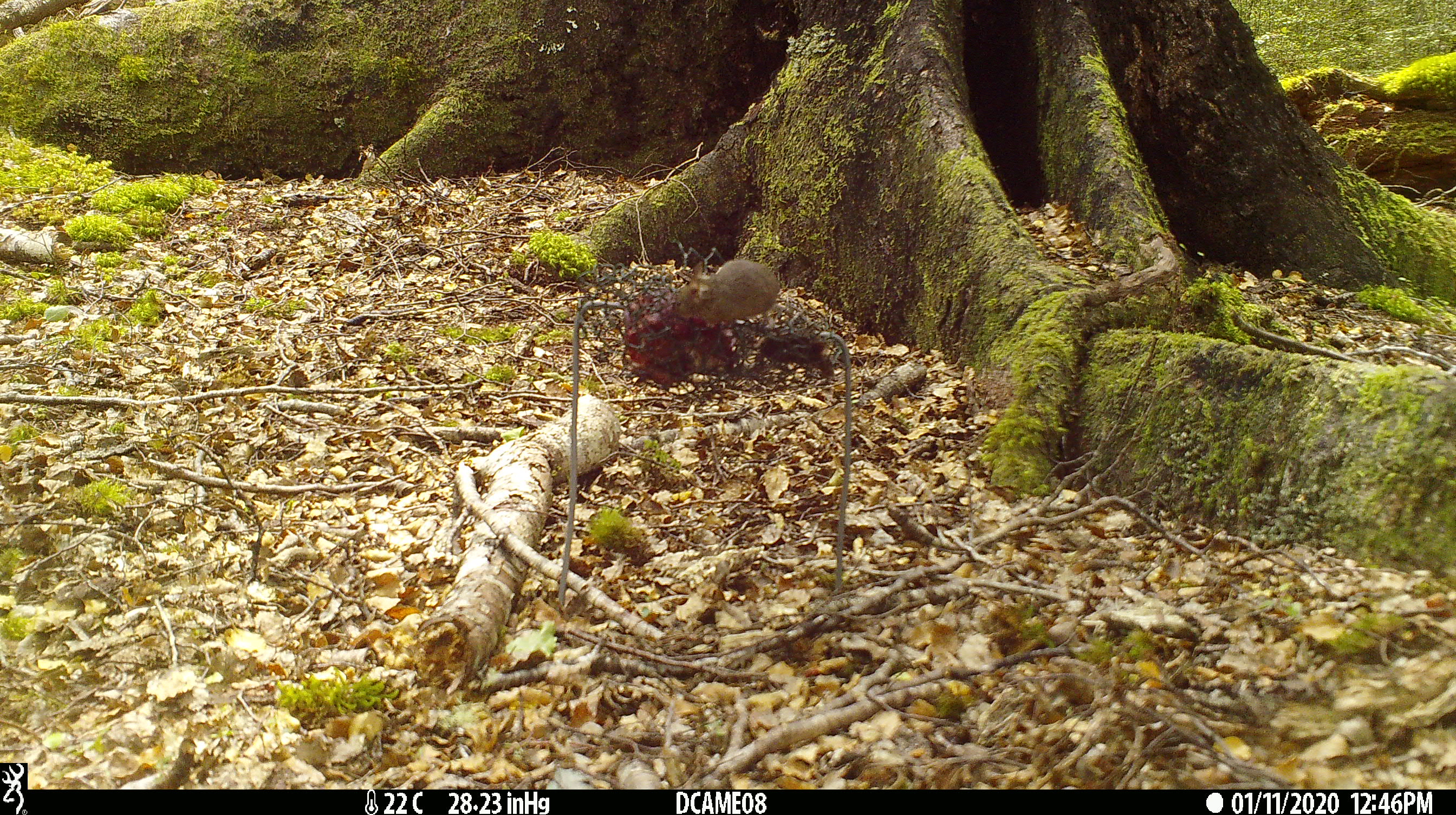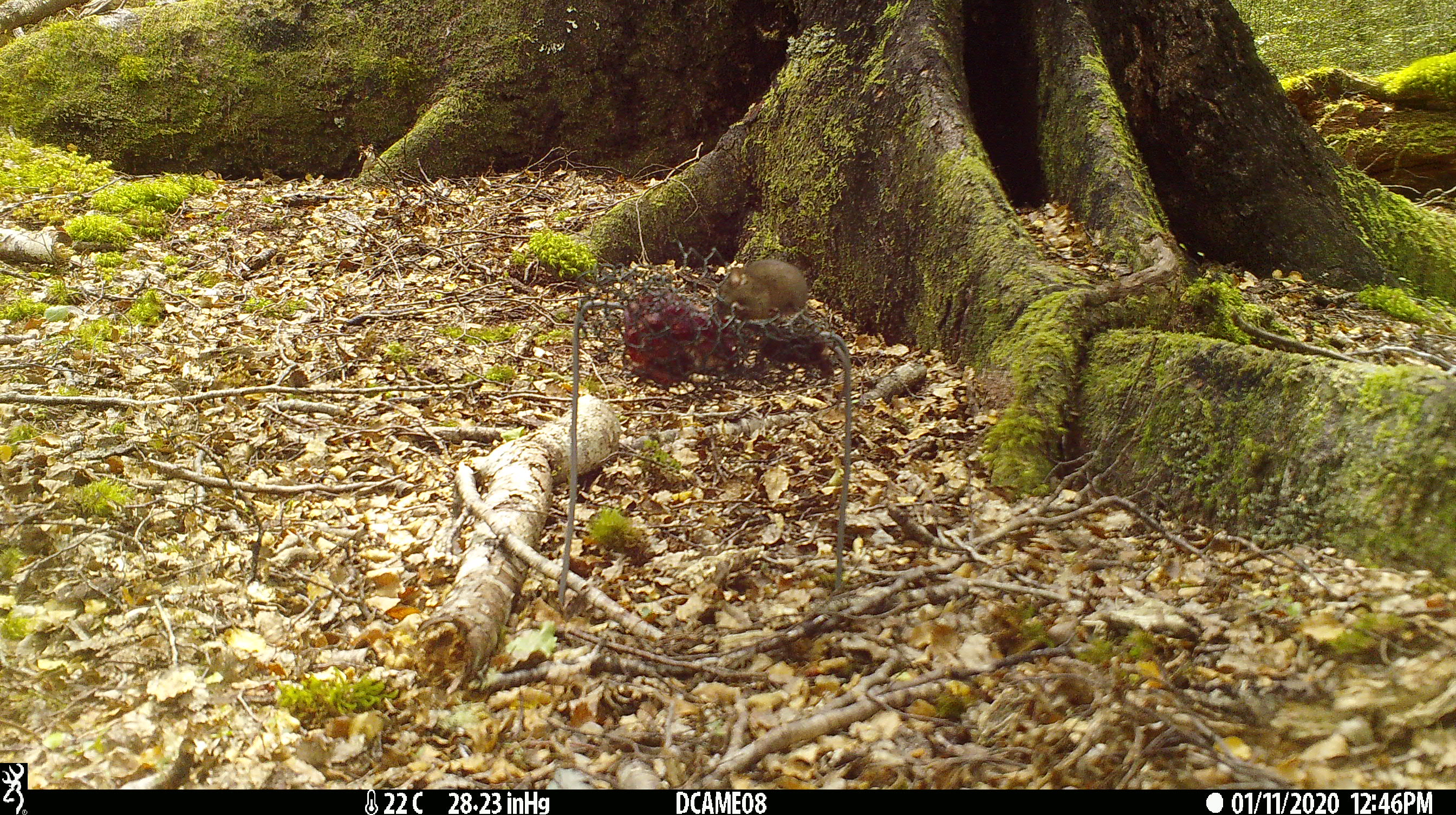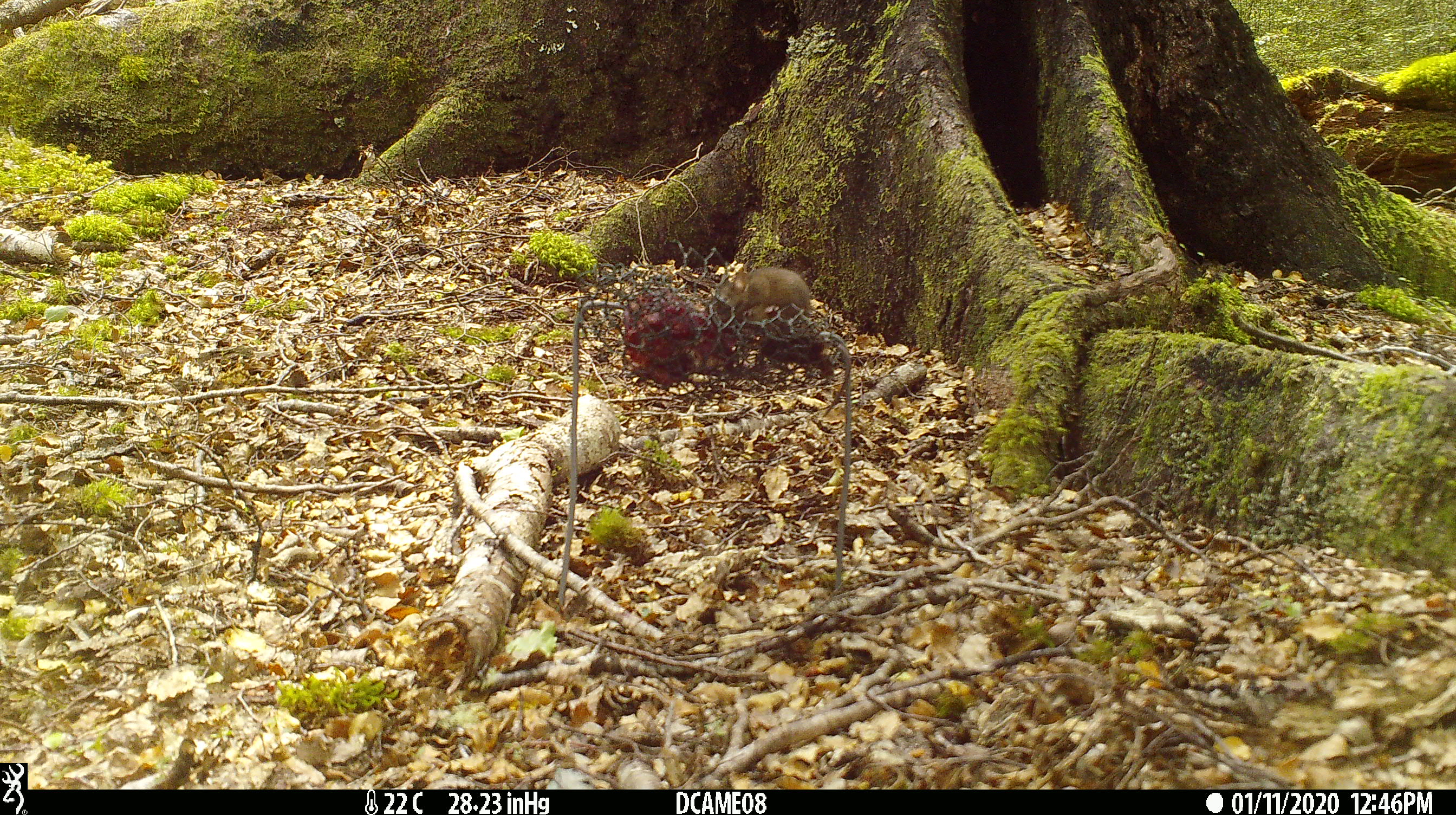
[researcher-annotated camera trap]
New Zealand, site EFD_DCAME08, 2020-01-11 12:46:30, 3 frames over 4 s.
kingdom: Animalia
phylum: Chordata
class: Mammalia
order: Rodentia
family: Muridae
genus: Mus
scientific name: Mus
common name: mouse